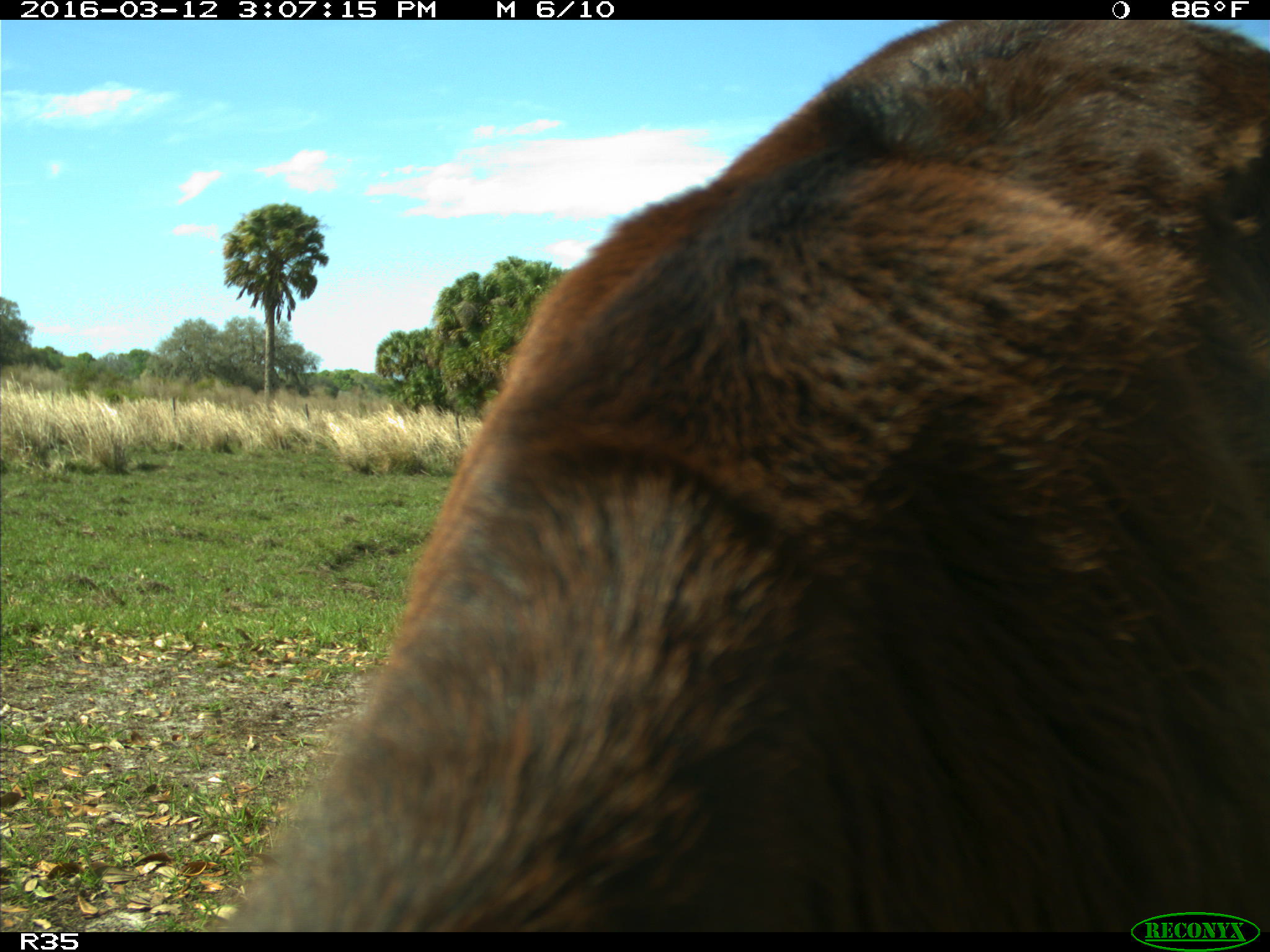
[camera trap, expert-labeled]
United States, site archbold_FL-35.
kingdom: Animalia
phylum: Chordata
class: Mammalia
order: Artiodactyla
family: Bovidae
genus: Bos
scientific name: Bos taurus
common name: domestic cow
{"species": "Bos taurus (domestic cow)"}